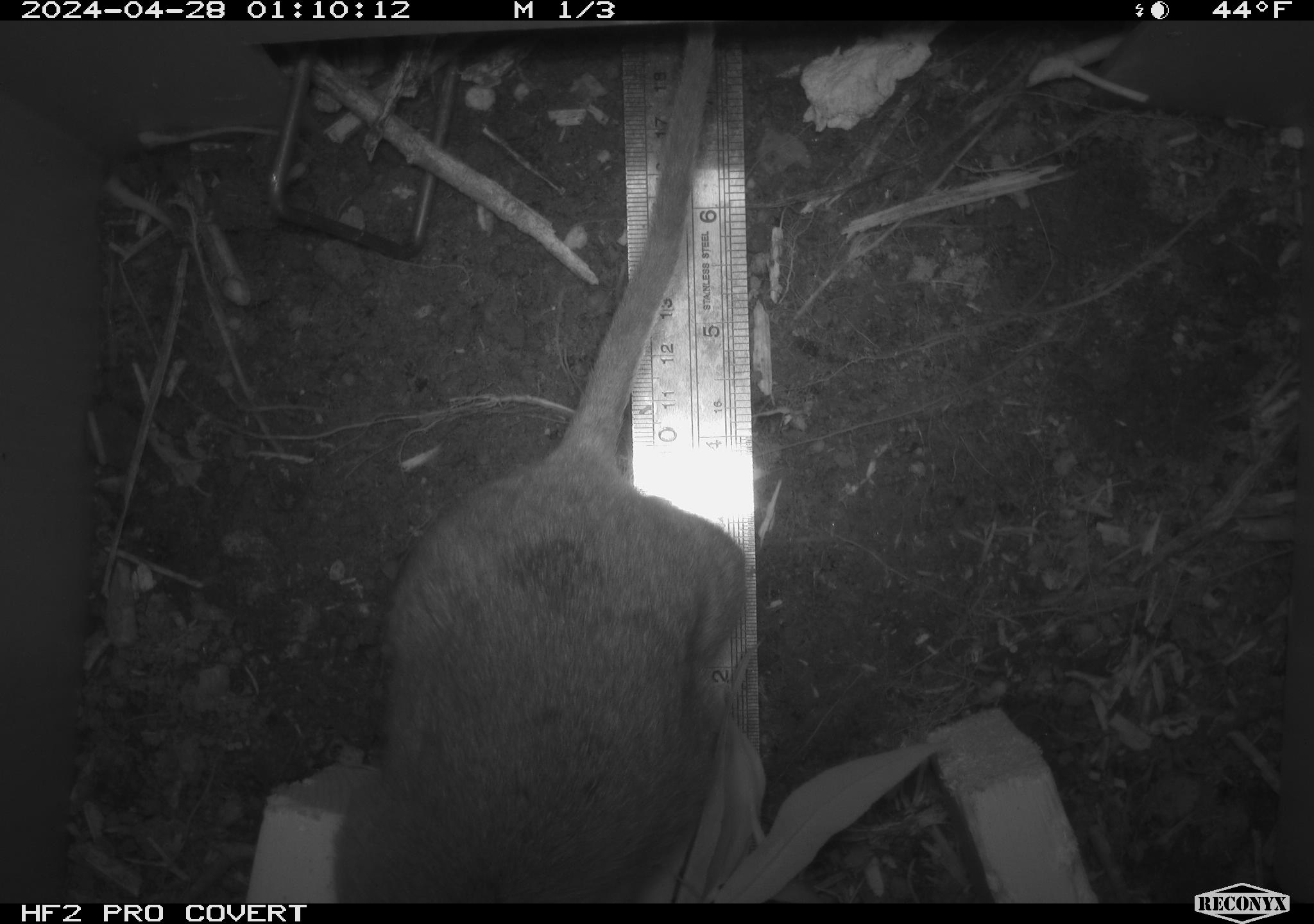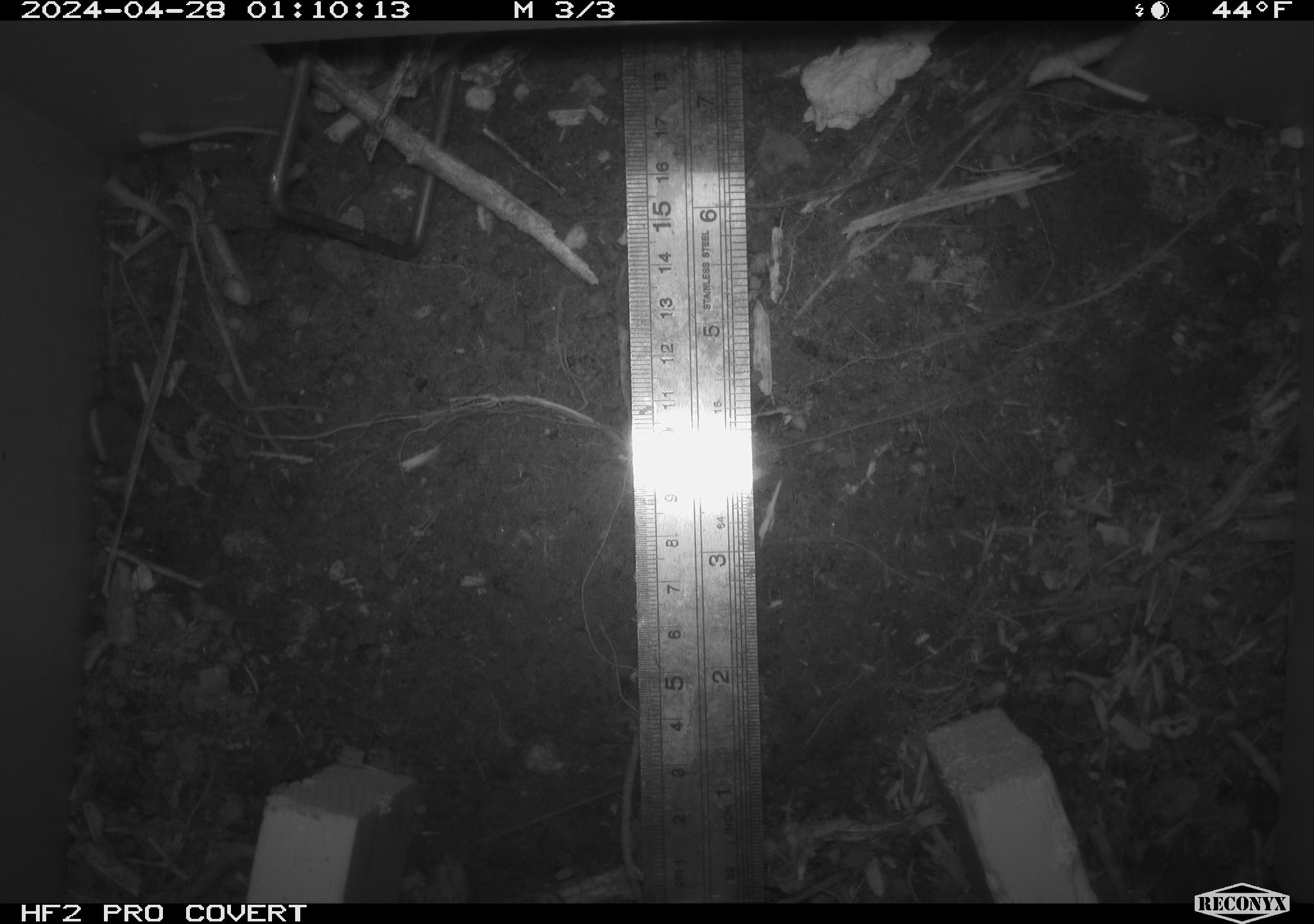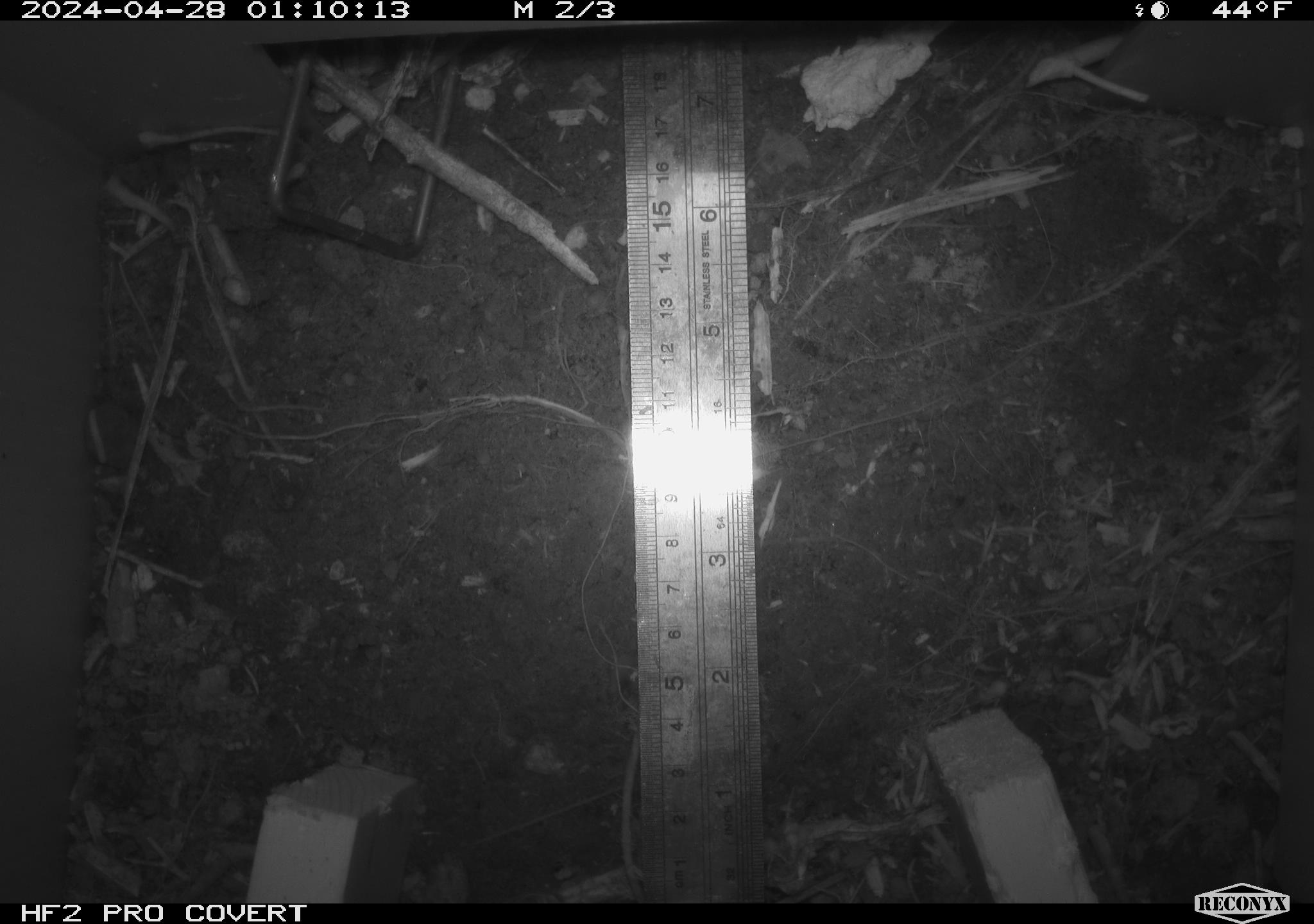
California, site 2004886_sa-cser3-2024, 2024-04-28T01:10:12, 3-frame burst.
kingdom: Animalia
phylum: Chordata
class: Mammalia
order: Rodentia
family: Muridae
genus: Rattus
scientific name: Rattus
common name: rat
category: rattus species